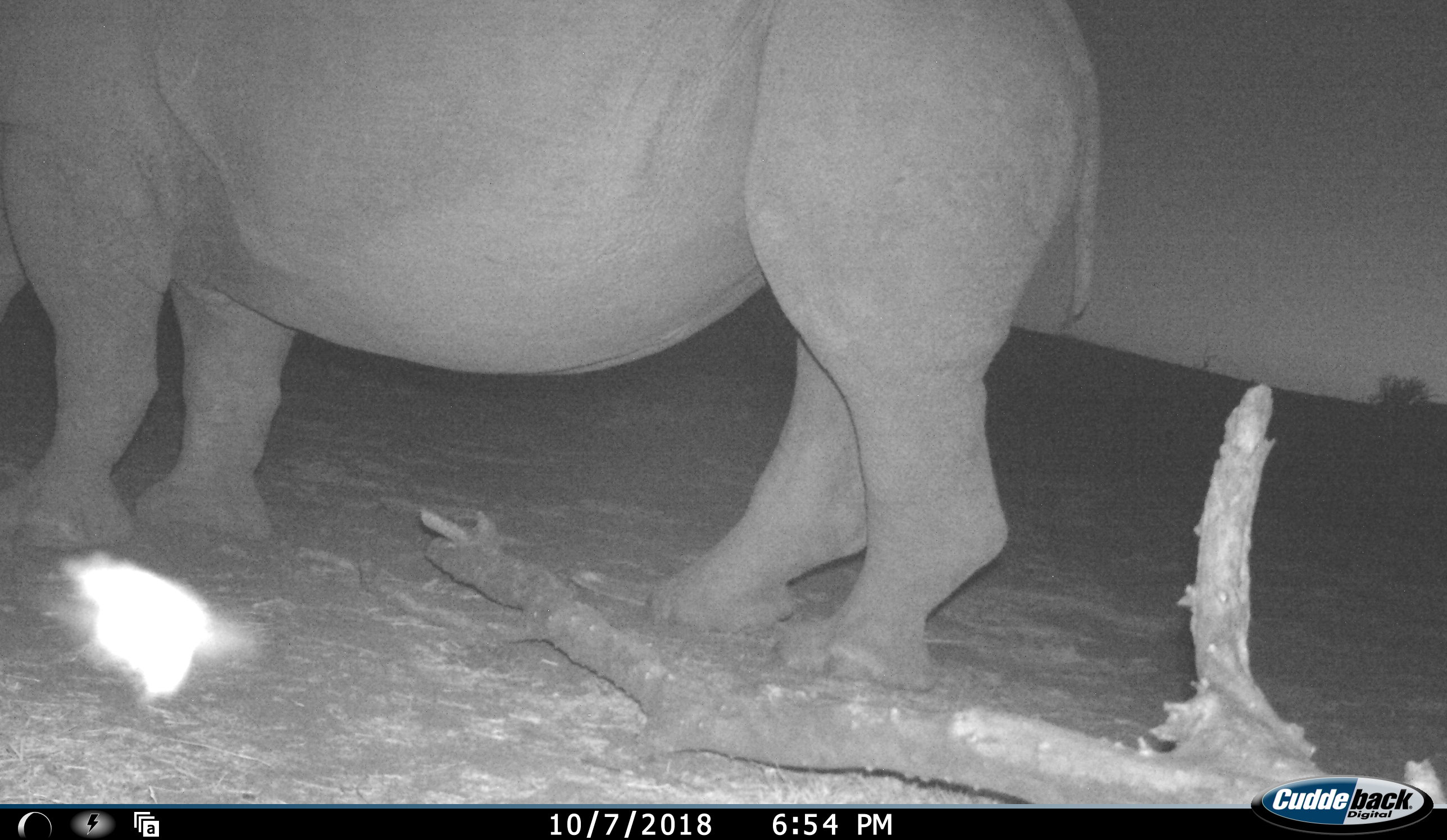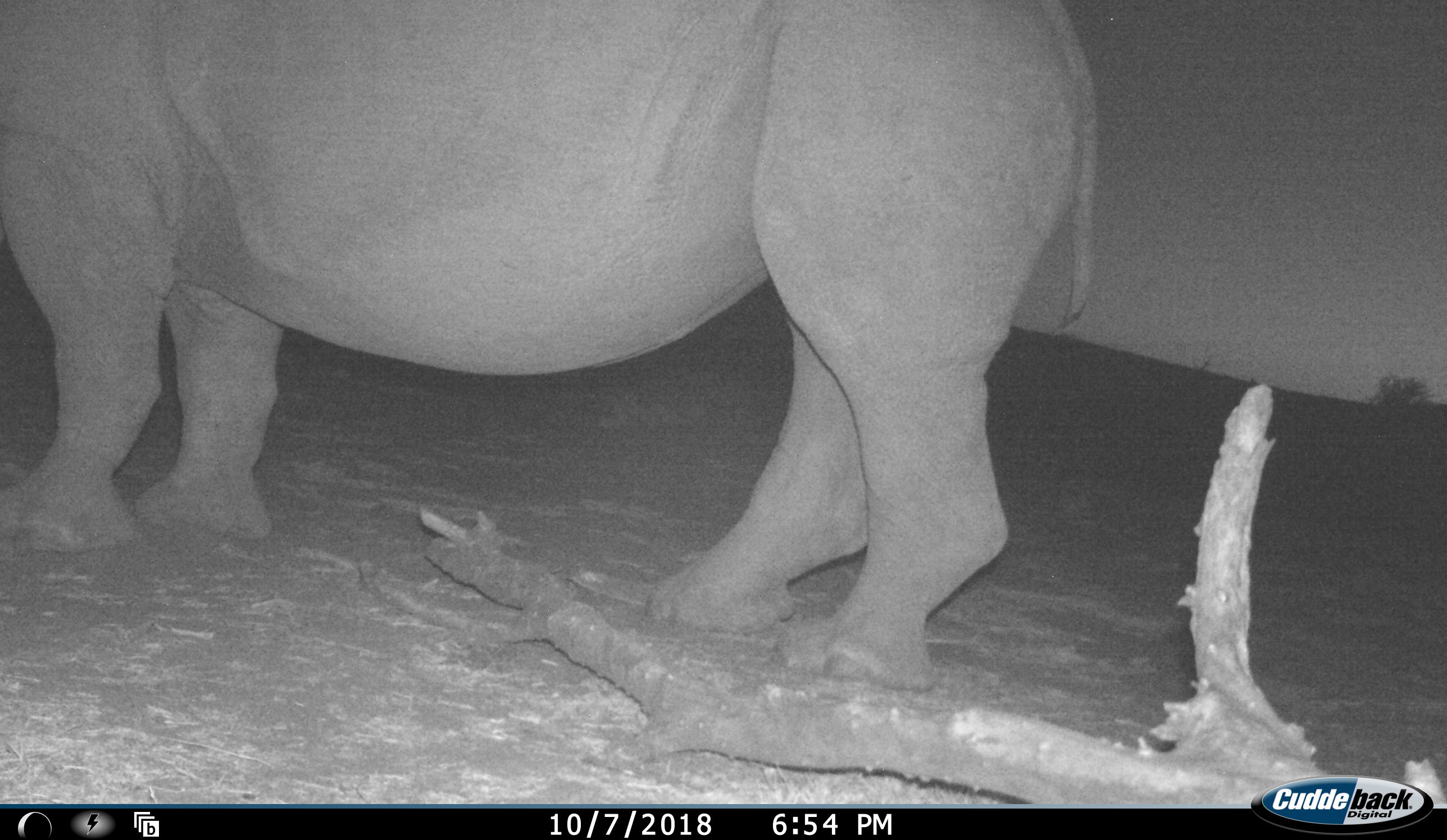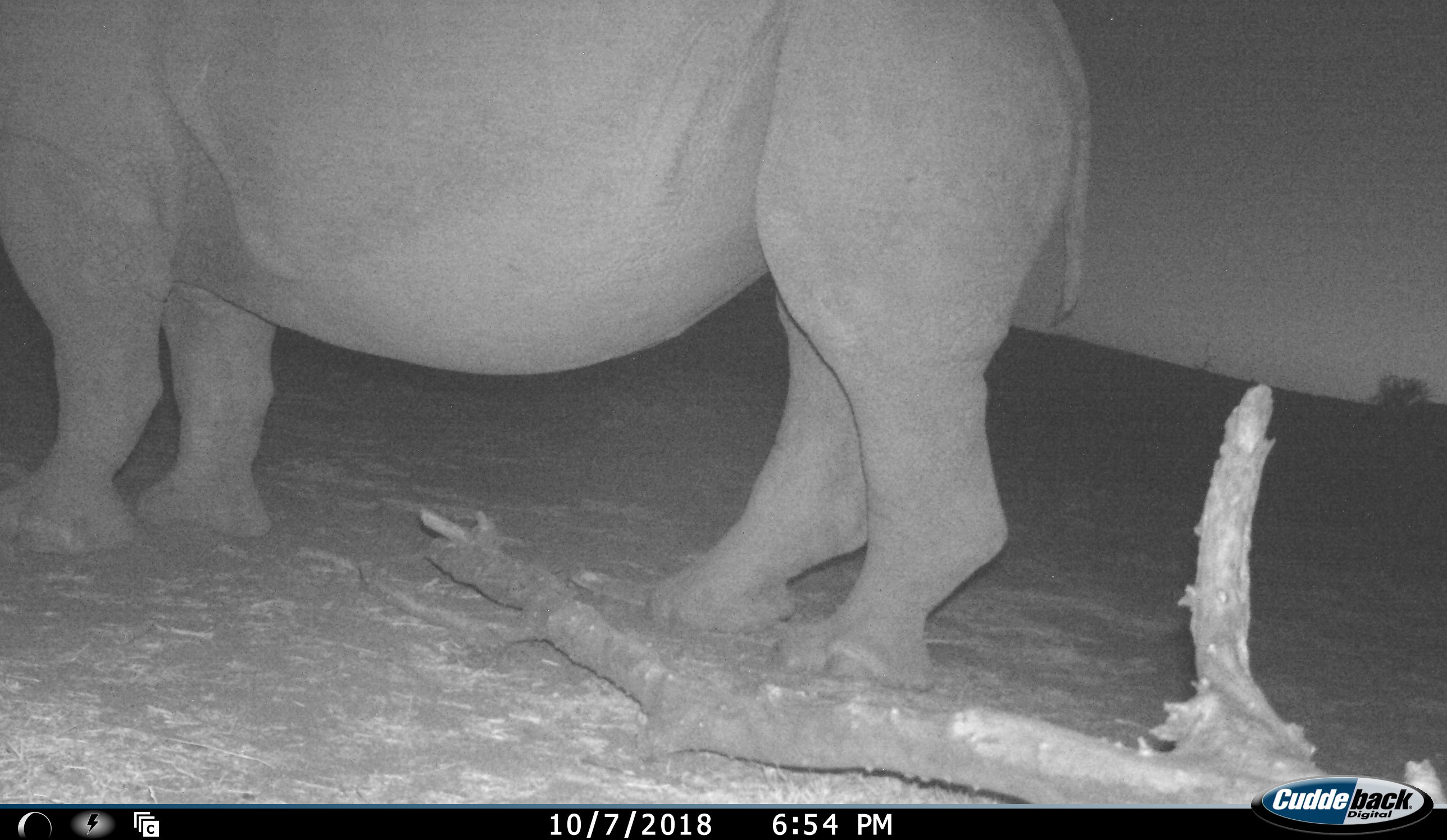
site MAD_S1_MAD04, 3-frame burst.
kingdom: Animalia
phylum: Chordata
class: Mammalia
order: Perissodactyla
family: Rhinocerotidae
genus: Ceratotherium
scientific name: Ceratotherium simum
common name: white rhinoceros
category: rhinoceroswhite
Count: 1.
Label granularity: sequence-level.